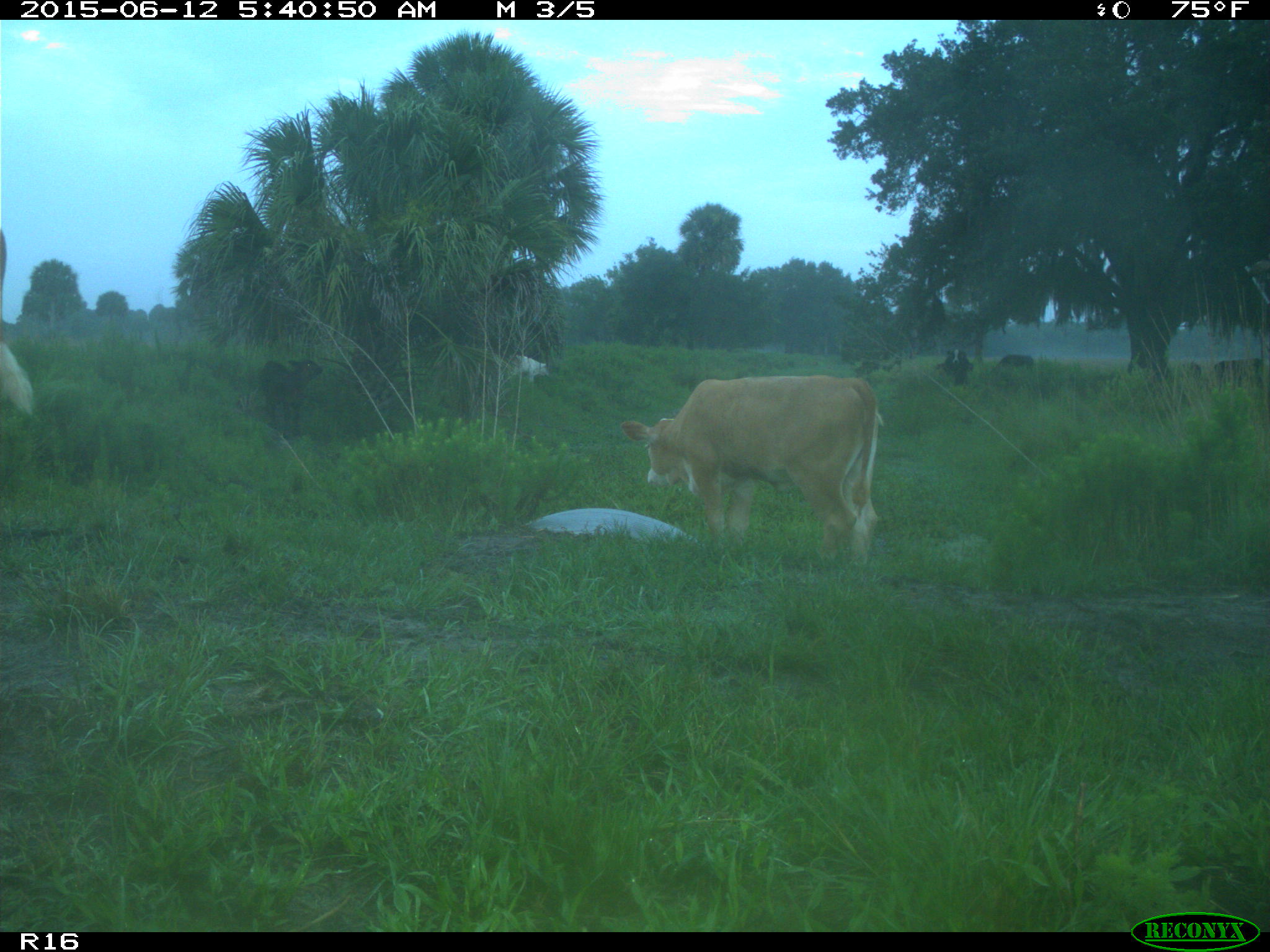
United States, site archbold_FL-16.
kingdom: Animalia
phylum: Chordata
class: Mammalia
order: Artiodactyla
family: Bovidae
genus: Bos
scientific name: Bos taurus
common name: domestic cow